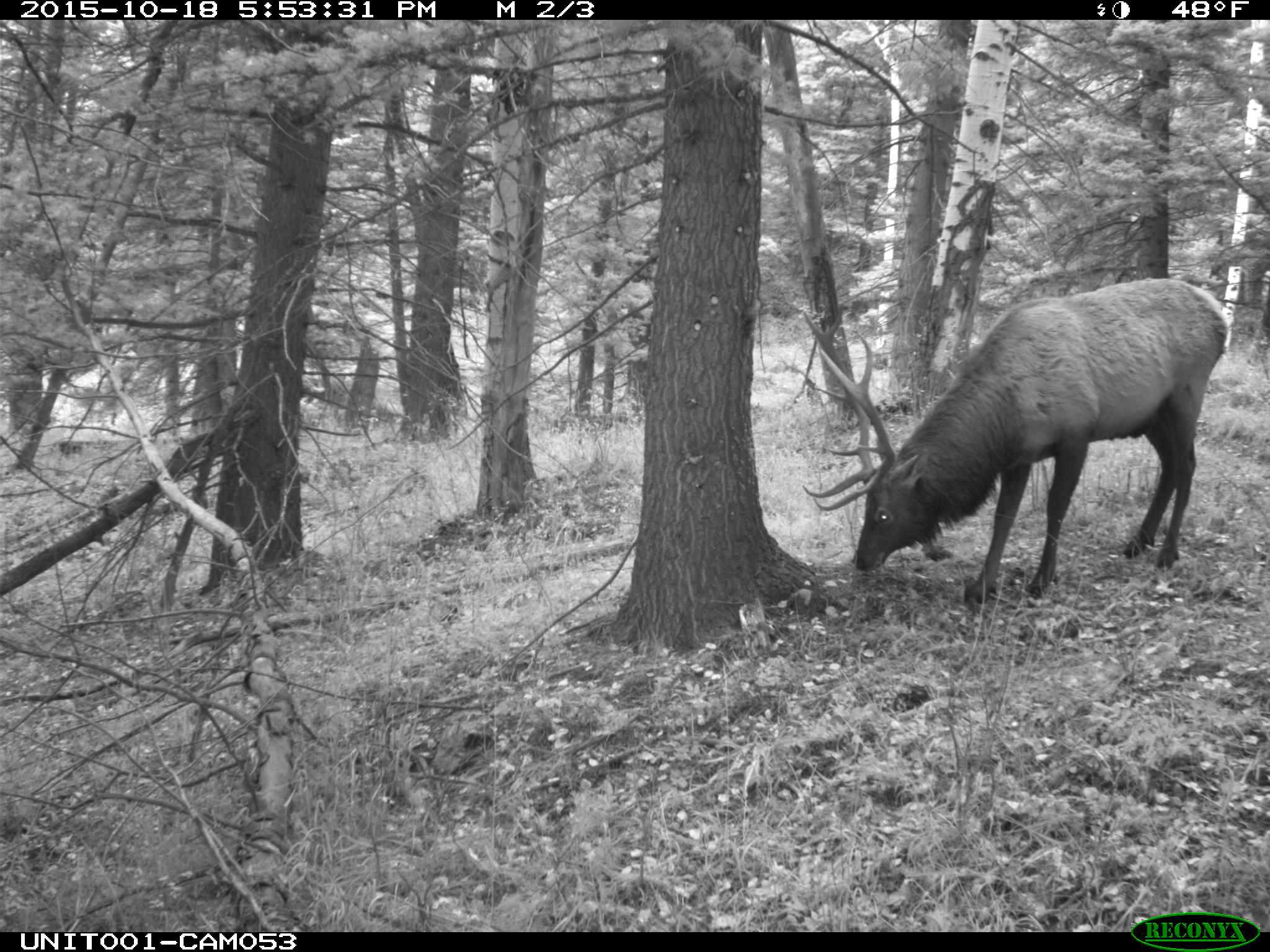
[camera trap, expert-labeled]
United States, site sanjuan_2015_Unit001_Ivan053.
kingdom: Animalia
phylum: Chordata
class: Mammalia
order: Artiodactyla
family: Cervidae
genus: Cervus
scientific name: Cervus elaphus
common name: red deer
Cervus elaphus (red deer).